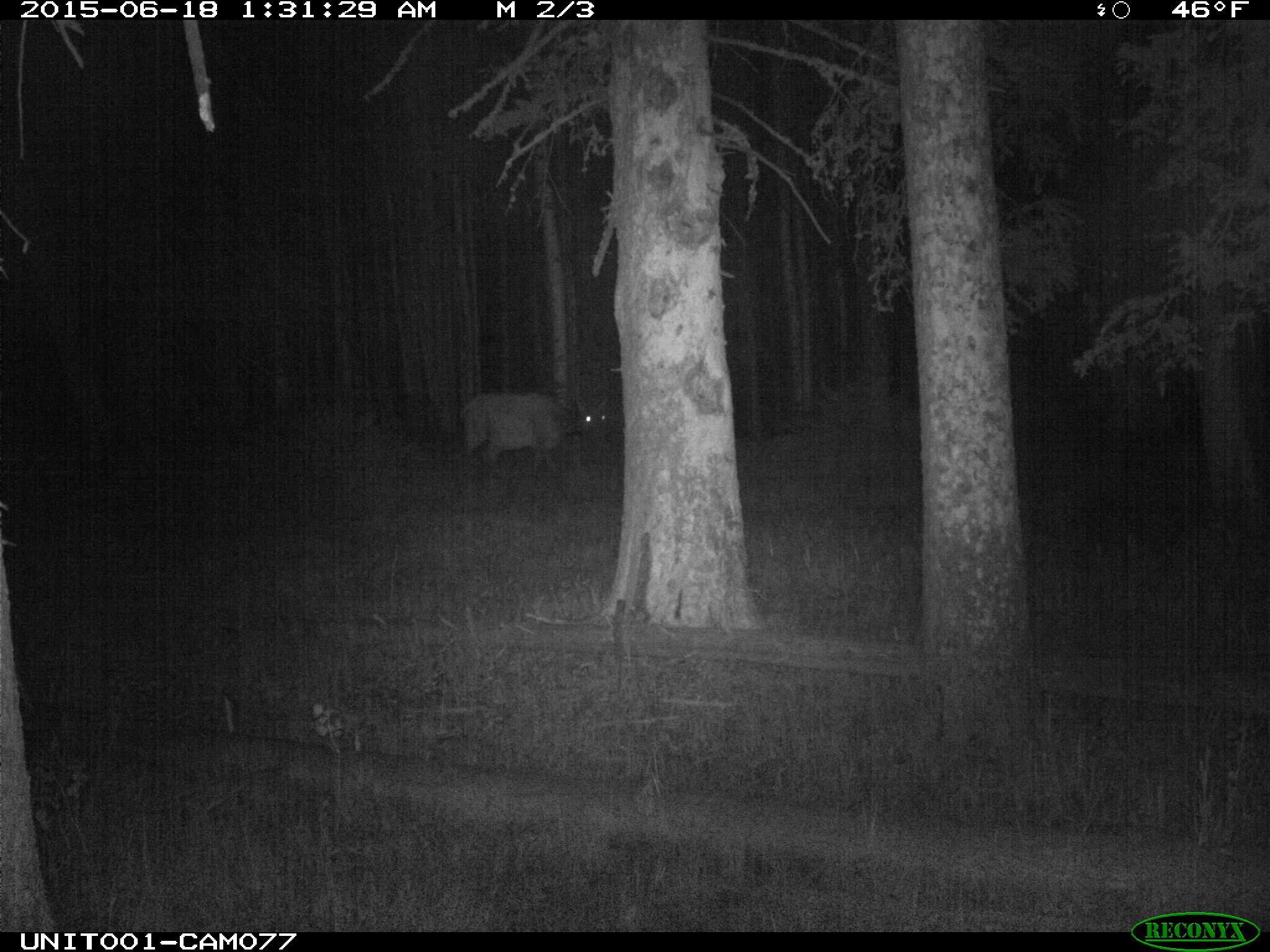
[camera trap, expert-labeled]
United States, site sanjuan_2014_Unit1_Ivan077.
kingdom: Animalia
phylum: Chordata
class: Mammalia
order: Artiodactyla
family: Cervidae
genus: Cervus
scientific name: Cervus elaphus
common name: red deer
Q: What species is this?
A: Cervus elaphus (red deer).